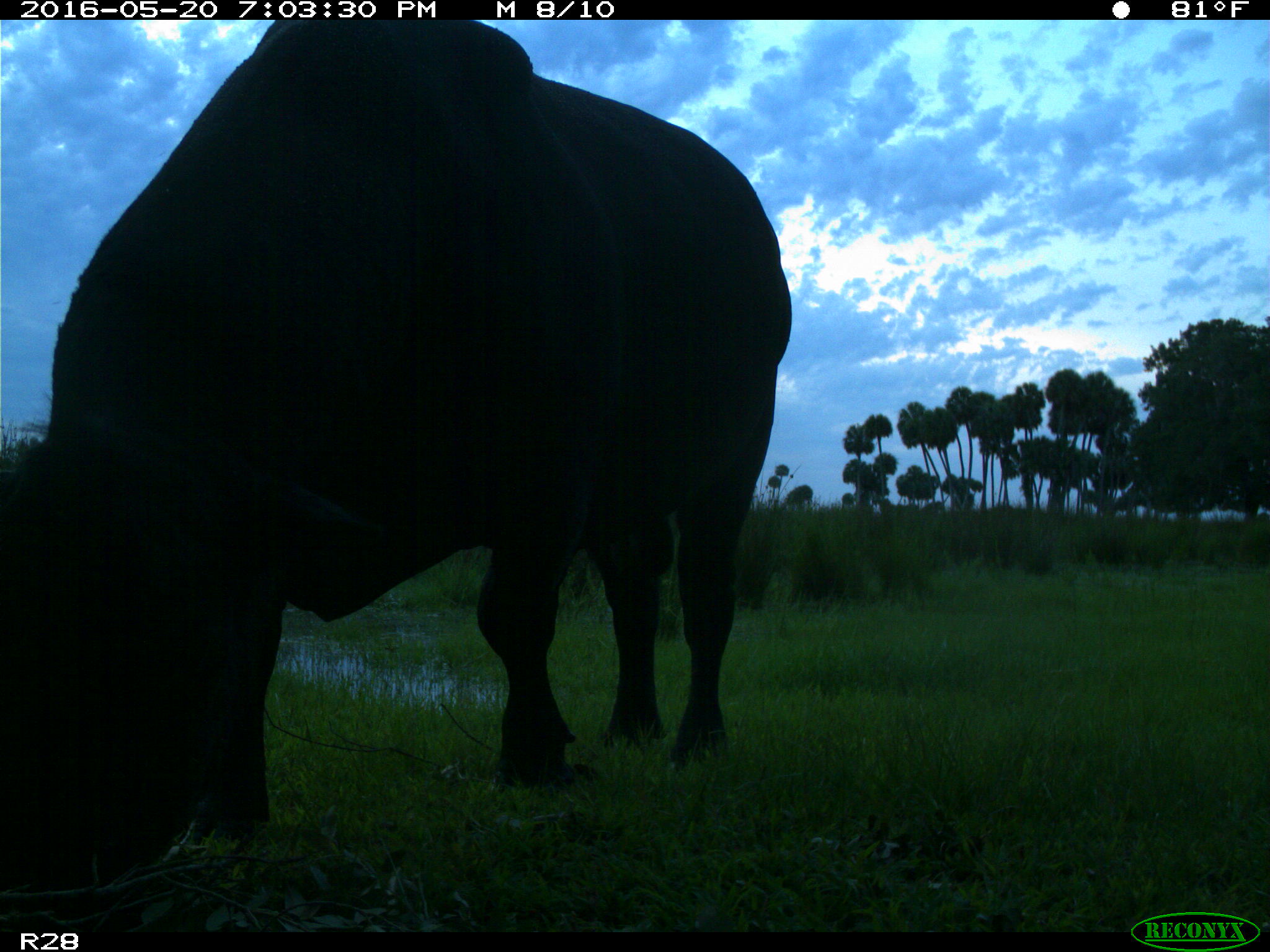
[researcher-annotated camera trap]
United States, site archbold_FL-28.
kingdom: Animalia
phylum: Chordata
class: Mammalia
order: Artiodactyla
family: Bovidae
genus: Bos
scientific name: Bos taurus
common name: domestic cow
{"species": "Bos taurus (domestic cow)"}